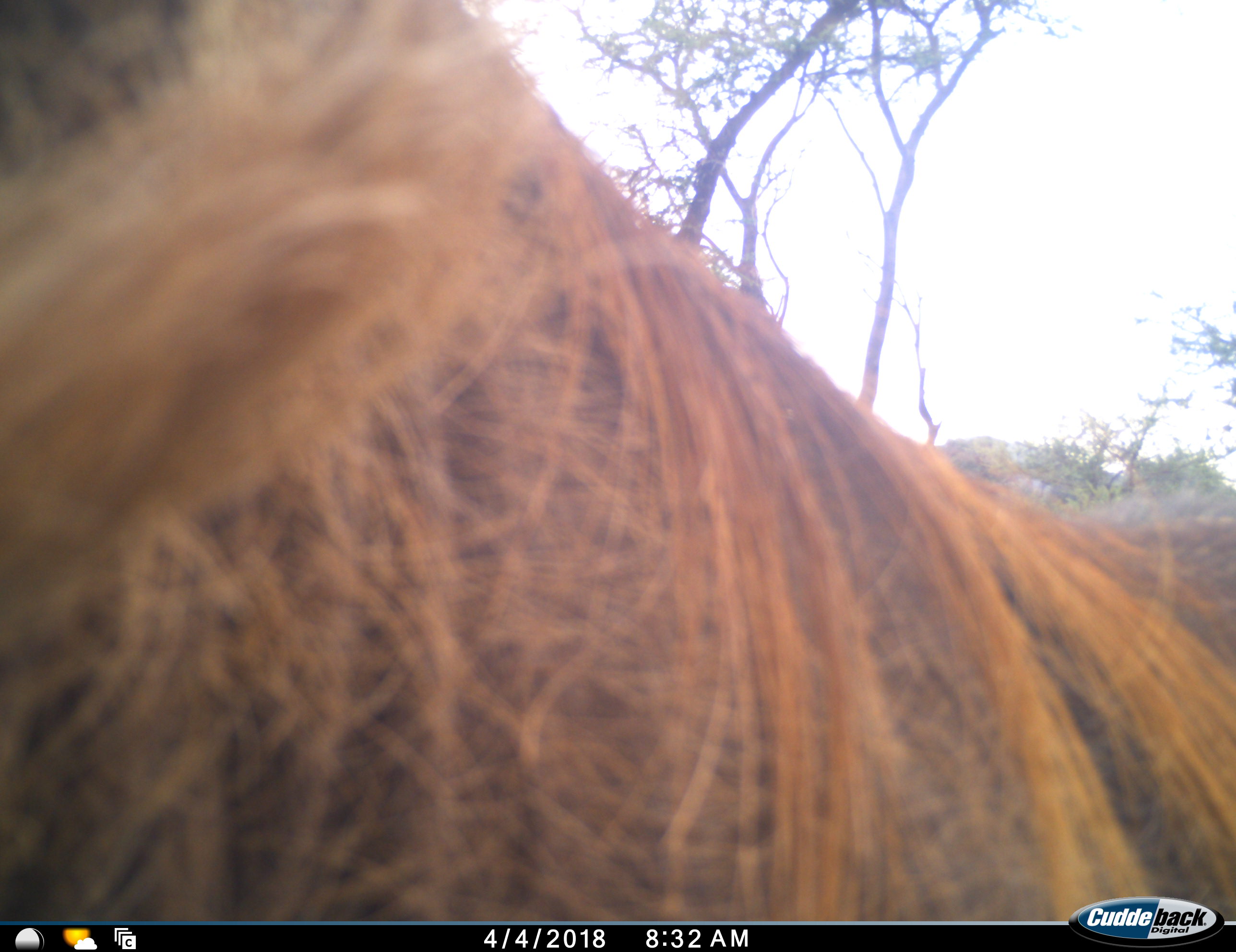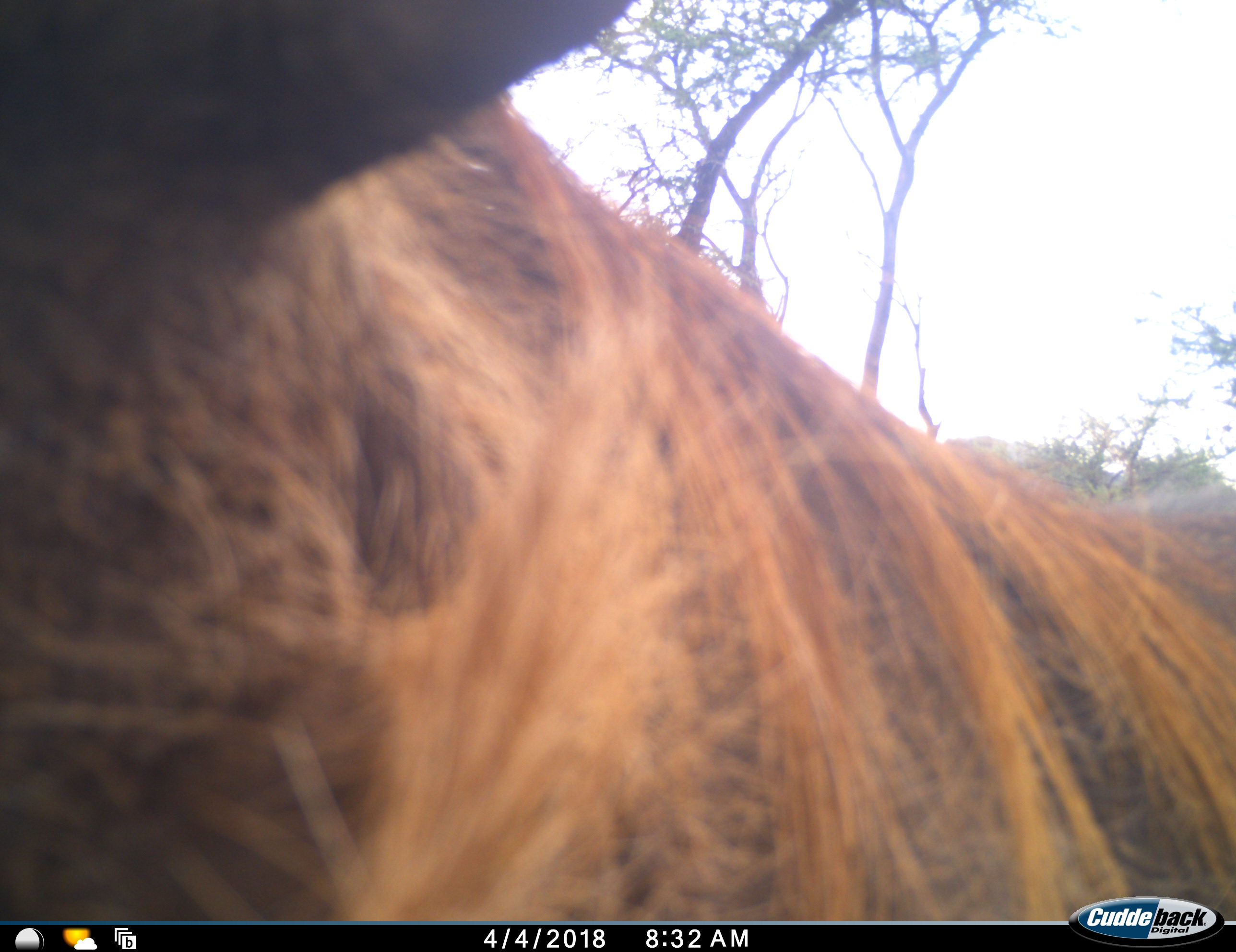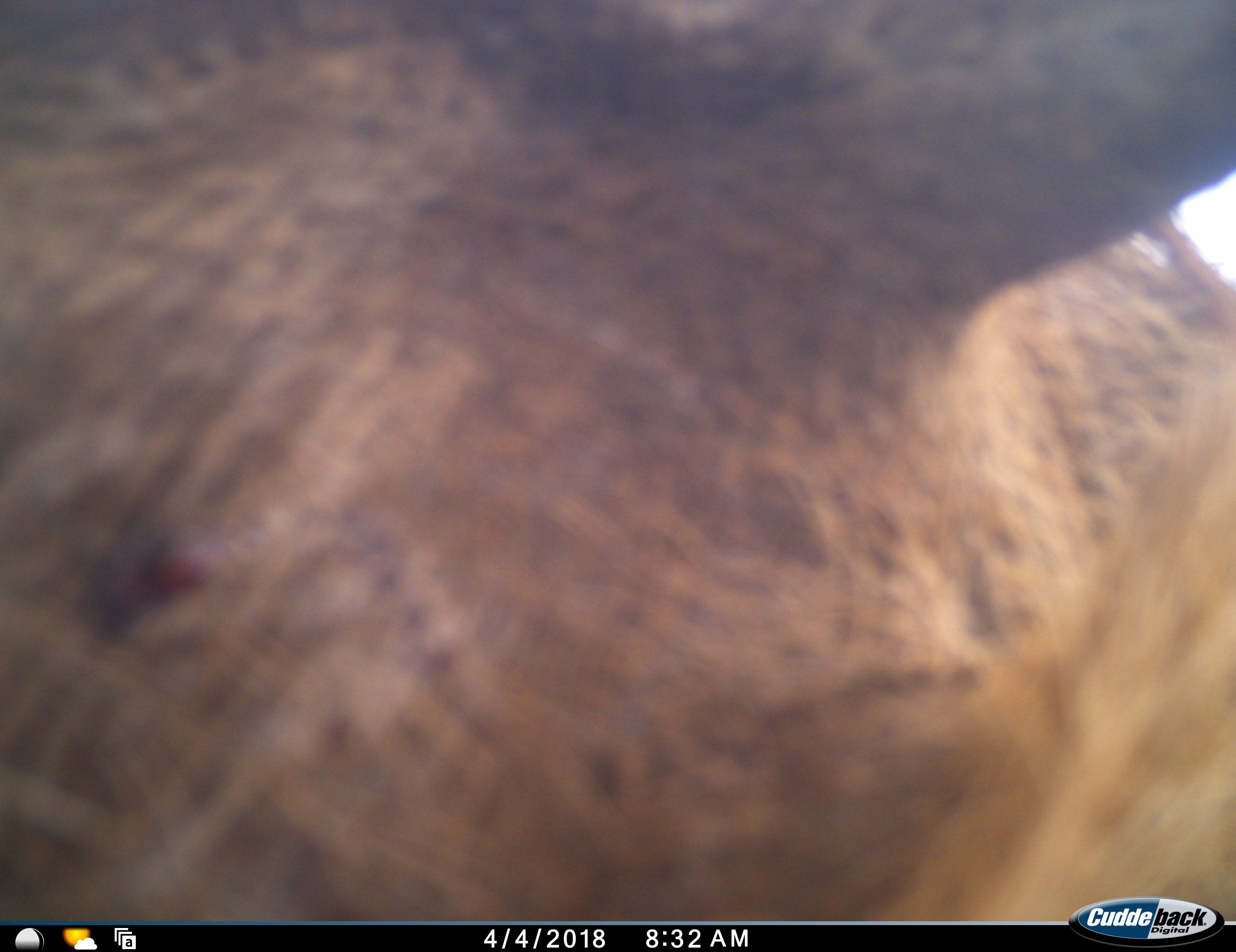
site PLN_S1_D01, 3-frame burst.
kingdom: Animalia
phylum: Chordata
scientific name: Vertebrata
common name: domestic animal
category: domesticanimal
Domesticanimal (domestic animal) (Vertebrata), count 1. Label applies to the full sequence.